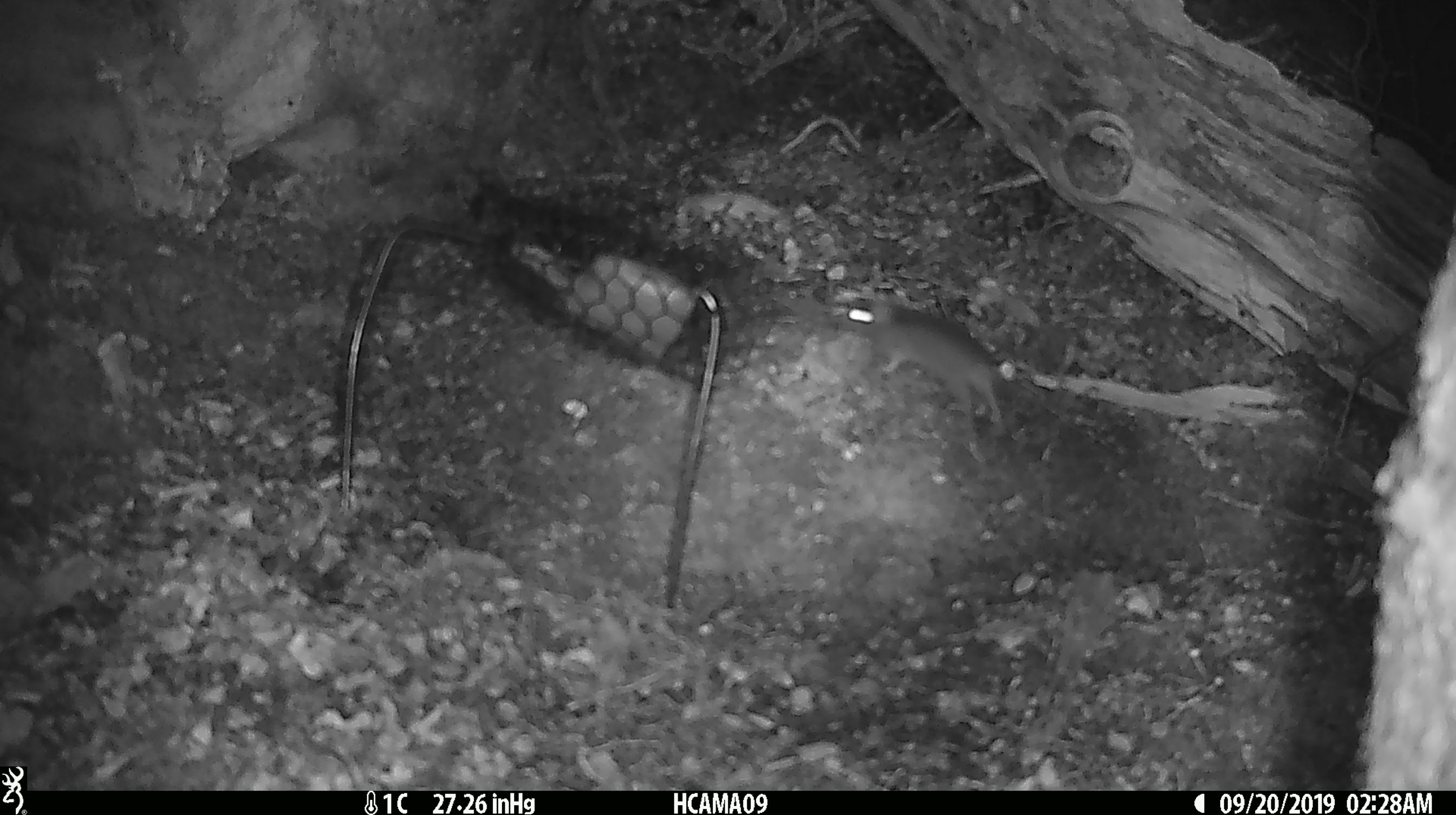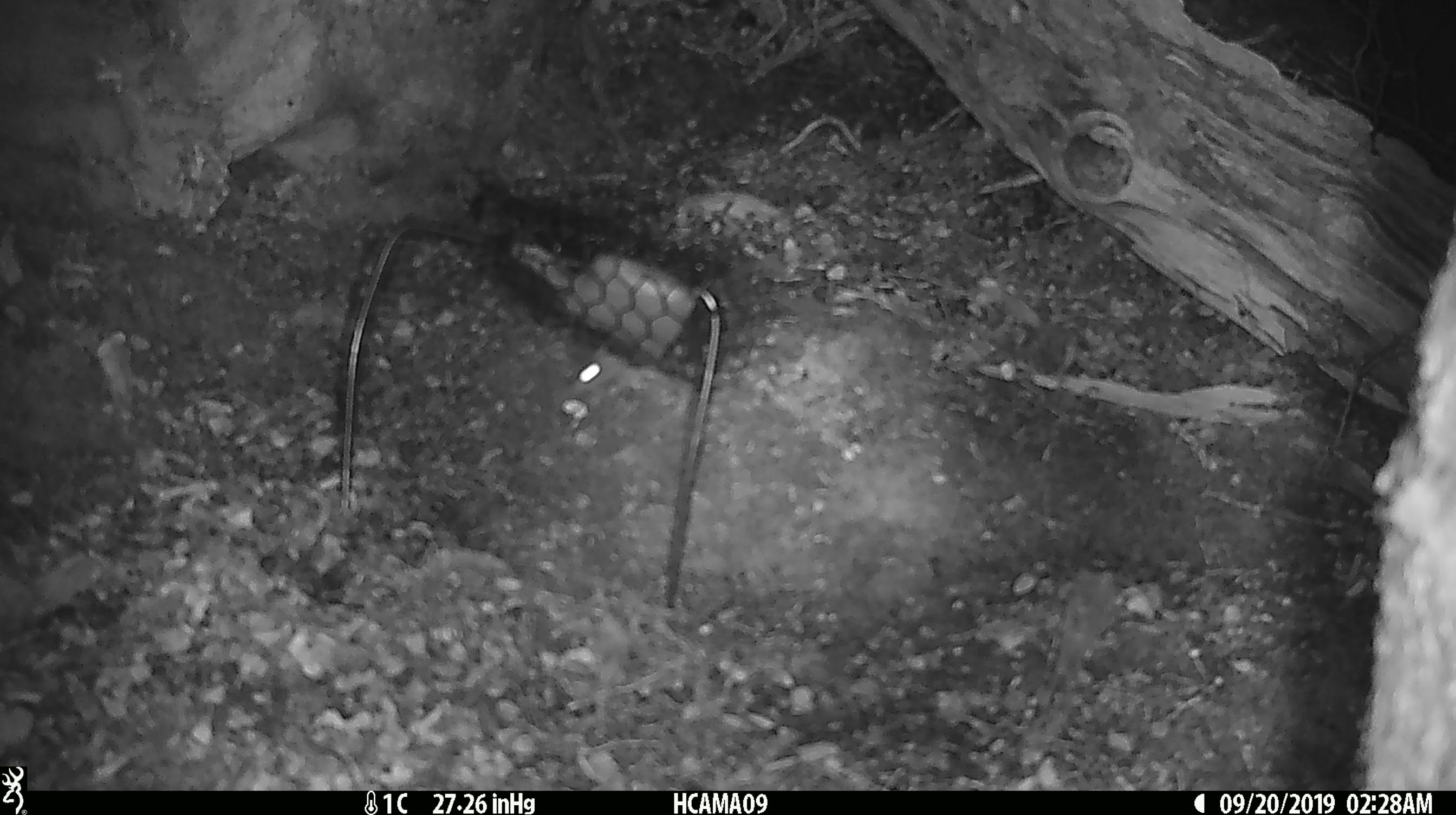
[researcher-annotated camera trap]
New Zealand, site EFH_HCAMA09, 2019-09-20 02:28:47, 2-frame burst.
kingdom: Animalia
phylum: Chordata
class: Mammalia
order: Rodentia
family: Muridae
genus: Mus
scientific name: Mus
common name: mouse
Mouse (Mus).